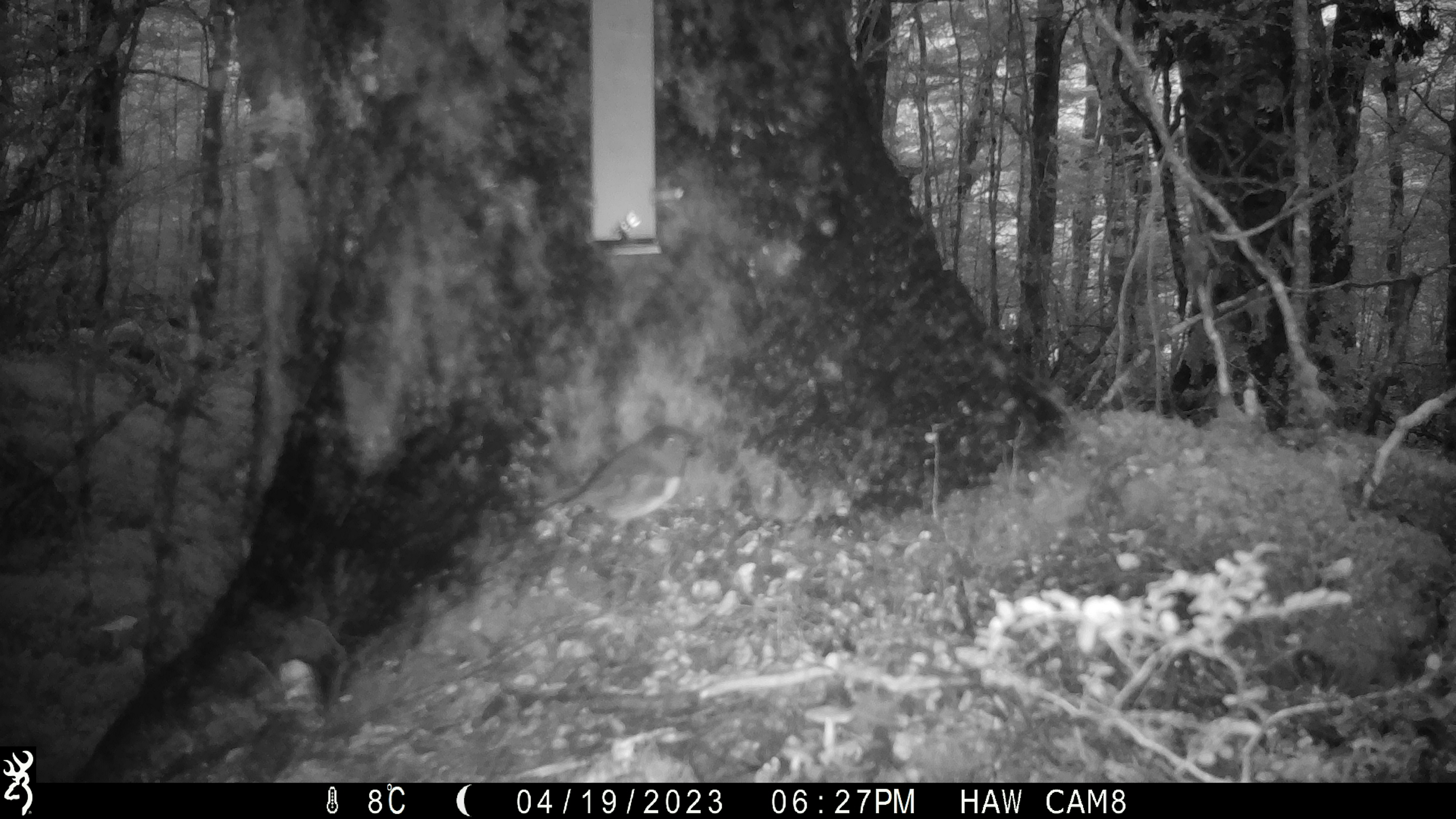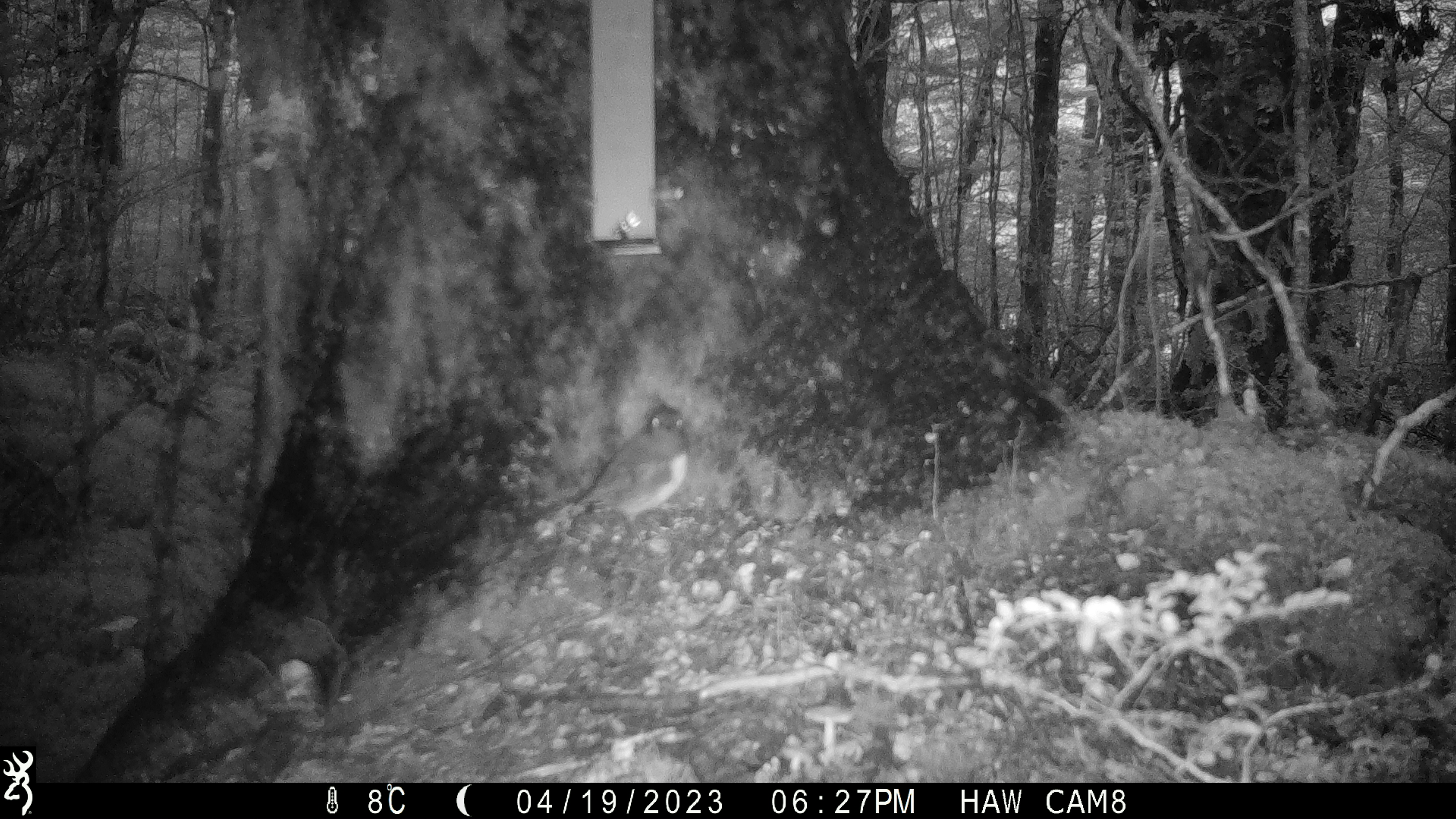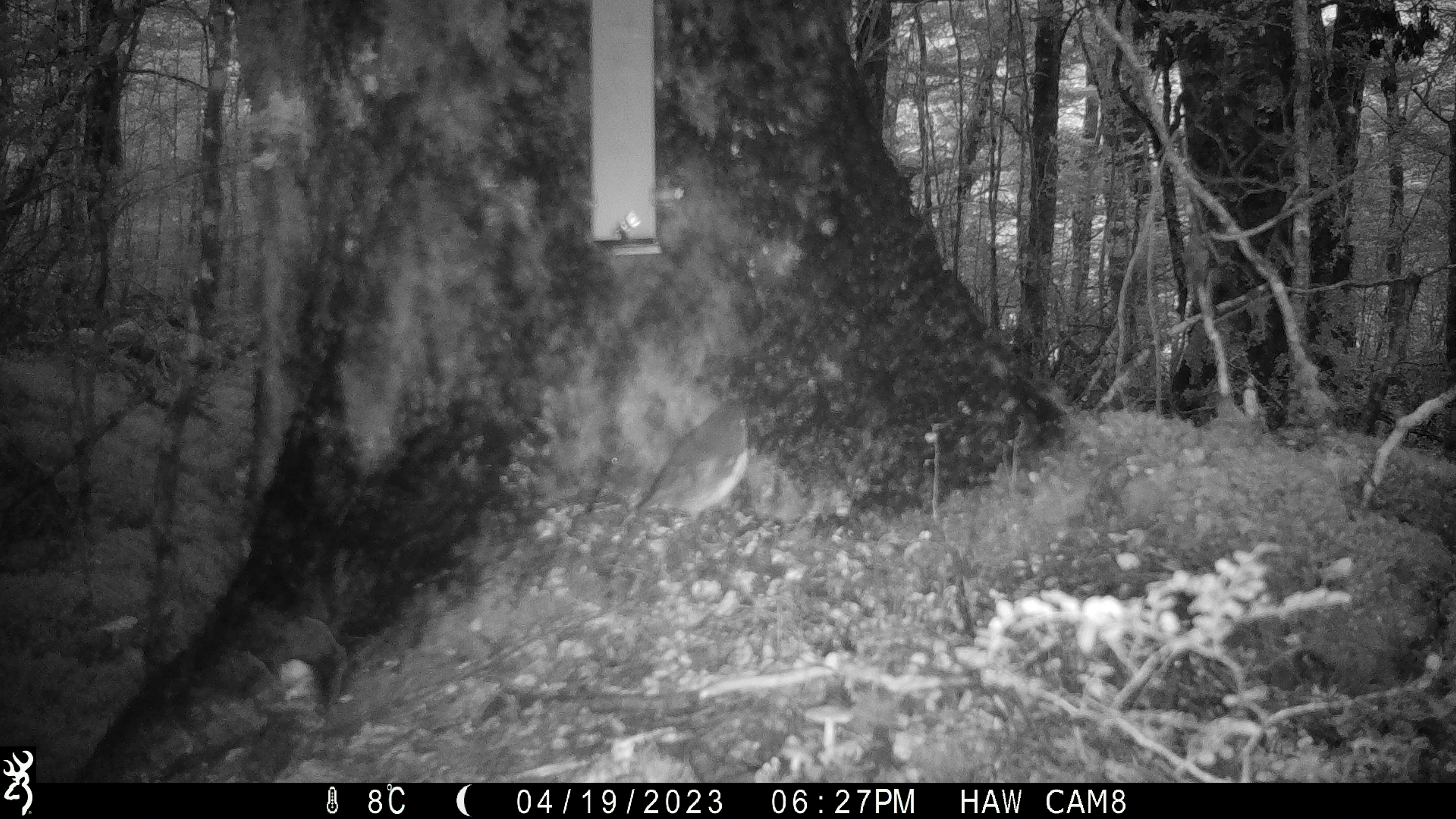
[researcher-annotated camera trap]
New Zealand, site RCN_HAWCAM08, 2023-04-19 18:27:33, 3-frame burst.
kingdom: Animalia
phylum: Chordata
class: Aves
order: Passeriformes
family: Petroicidae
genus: Petroica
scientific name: Petroica australis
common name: new zealand robin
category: robin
Robin (new zealand robin) (Petroica australis).